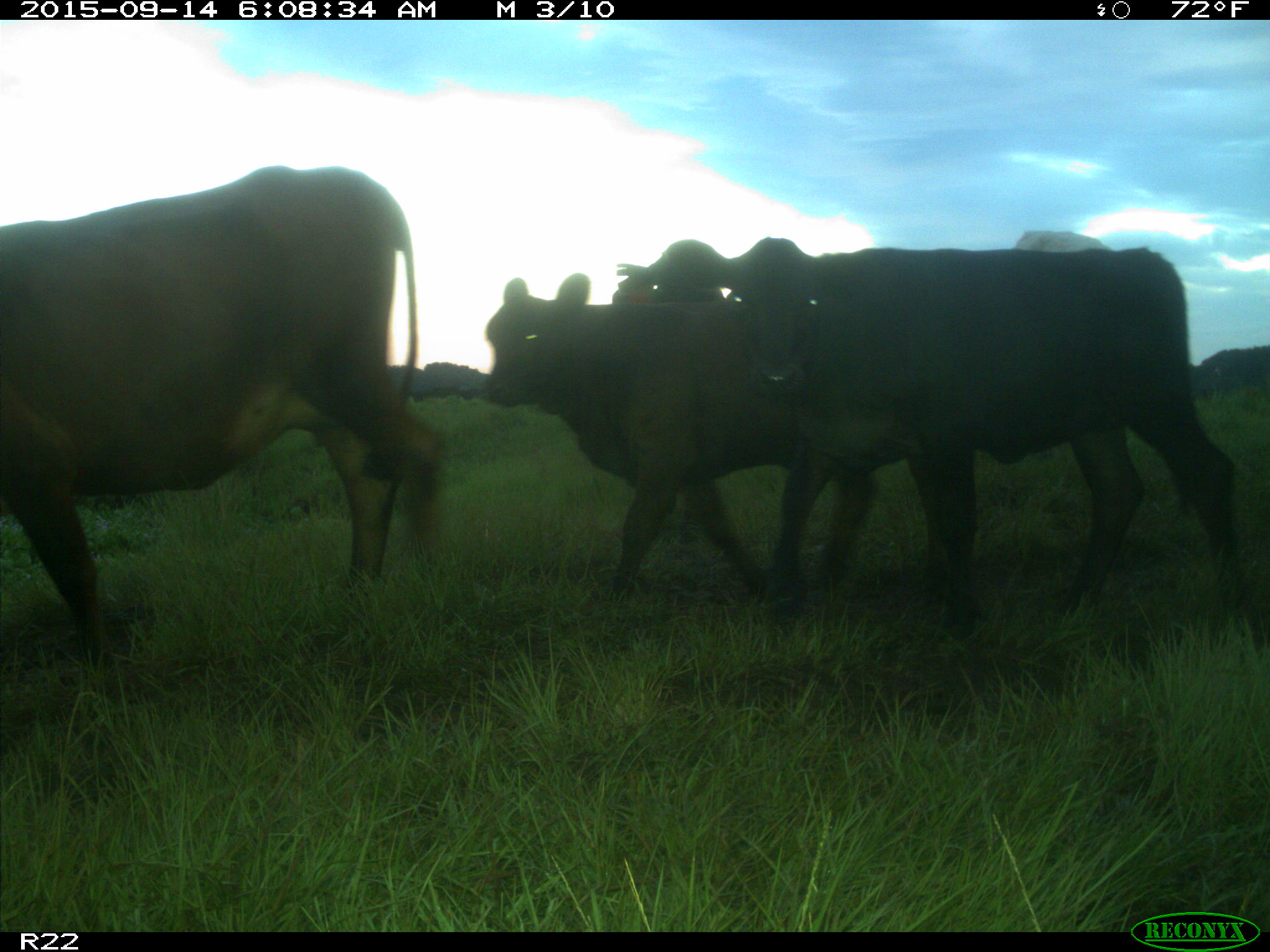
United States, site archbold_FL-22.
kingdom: Animalia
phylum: Chordata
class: Mammalia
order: Artiodactyla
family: Bovidae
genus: Bos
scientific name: Bos taurus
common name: domestic cow